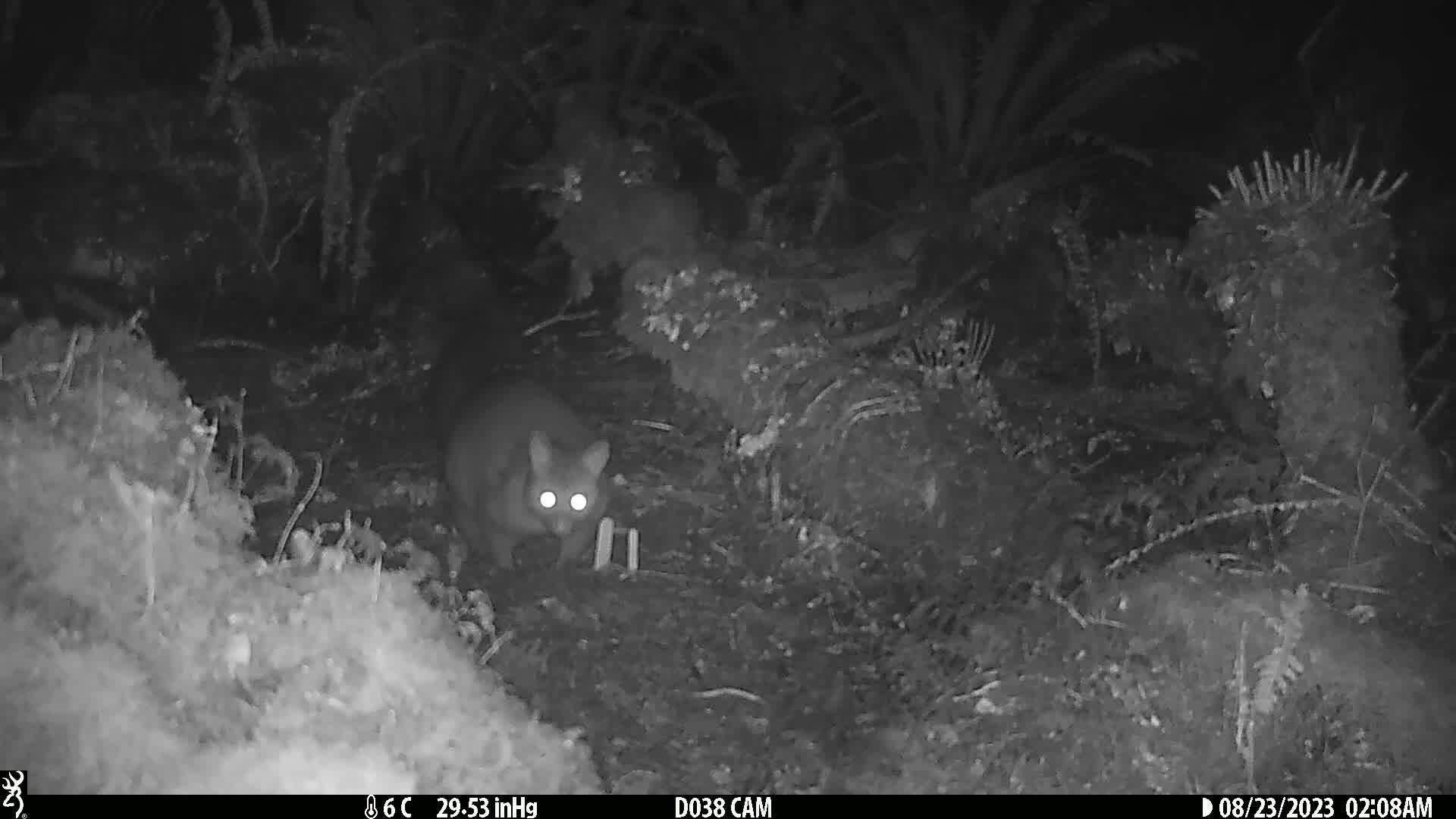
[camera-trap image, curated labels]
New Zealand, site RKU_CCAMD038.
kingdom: Animalia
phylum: Chordata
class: Mammalia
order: Diprotodontia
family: Phalangeridae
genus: Trichosurus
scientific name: Trichosurus vulpecula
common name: common brushtail possum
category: possum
Possum (common brushtail possum) (Trichosurus vulpecula).